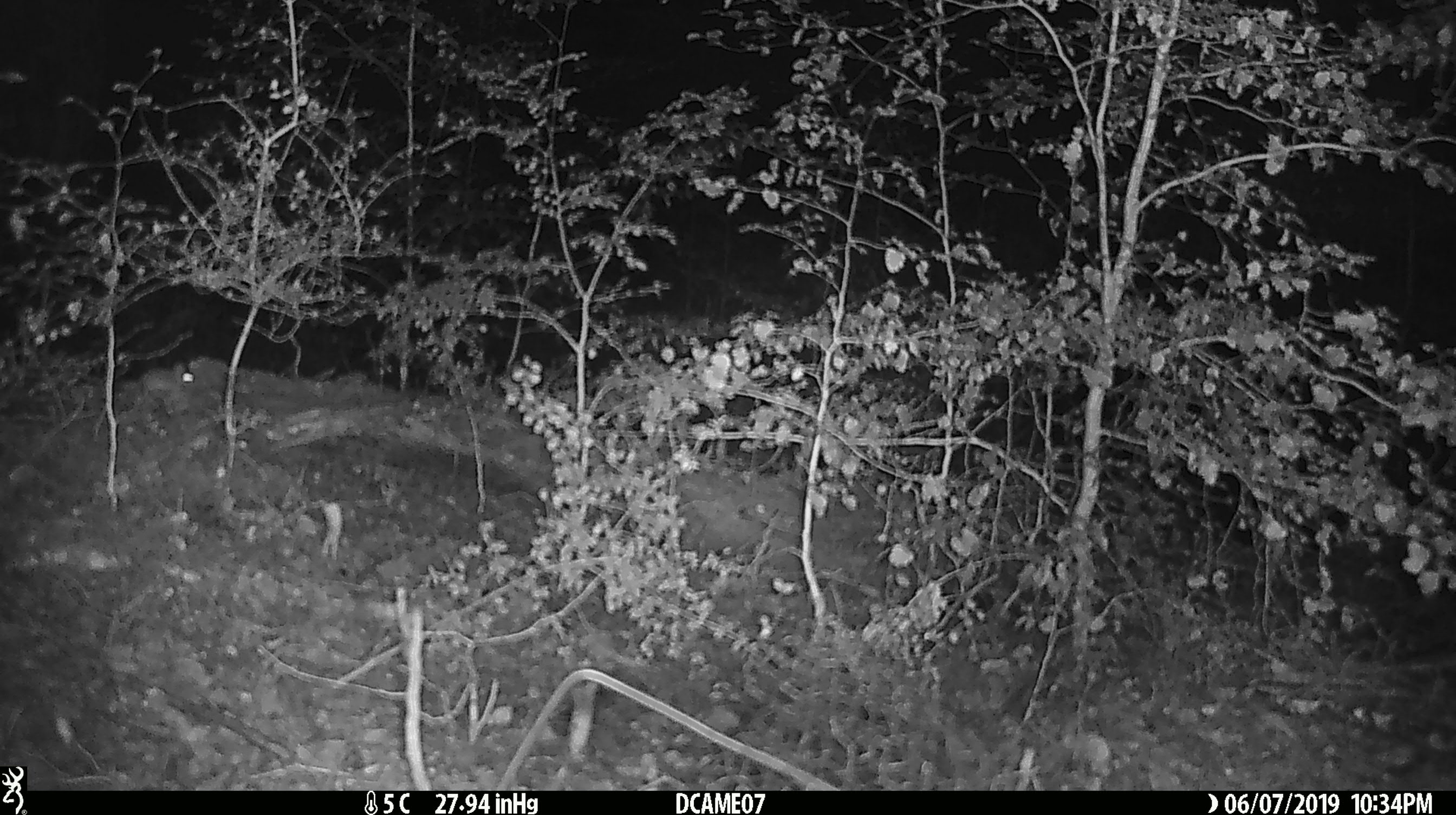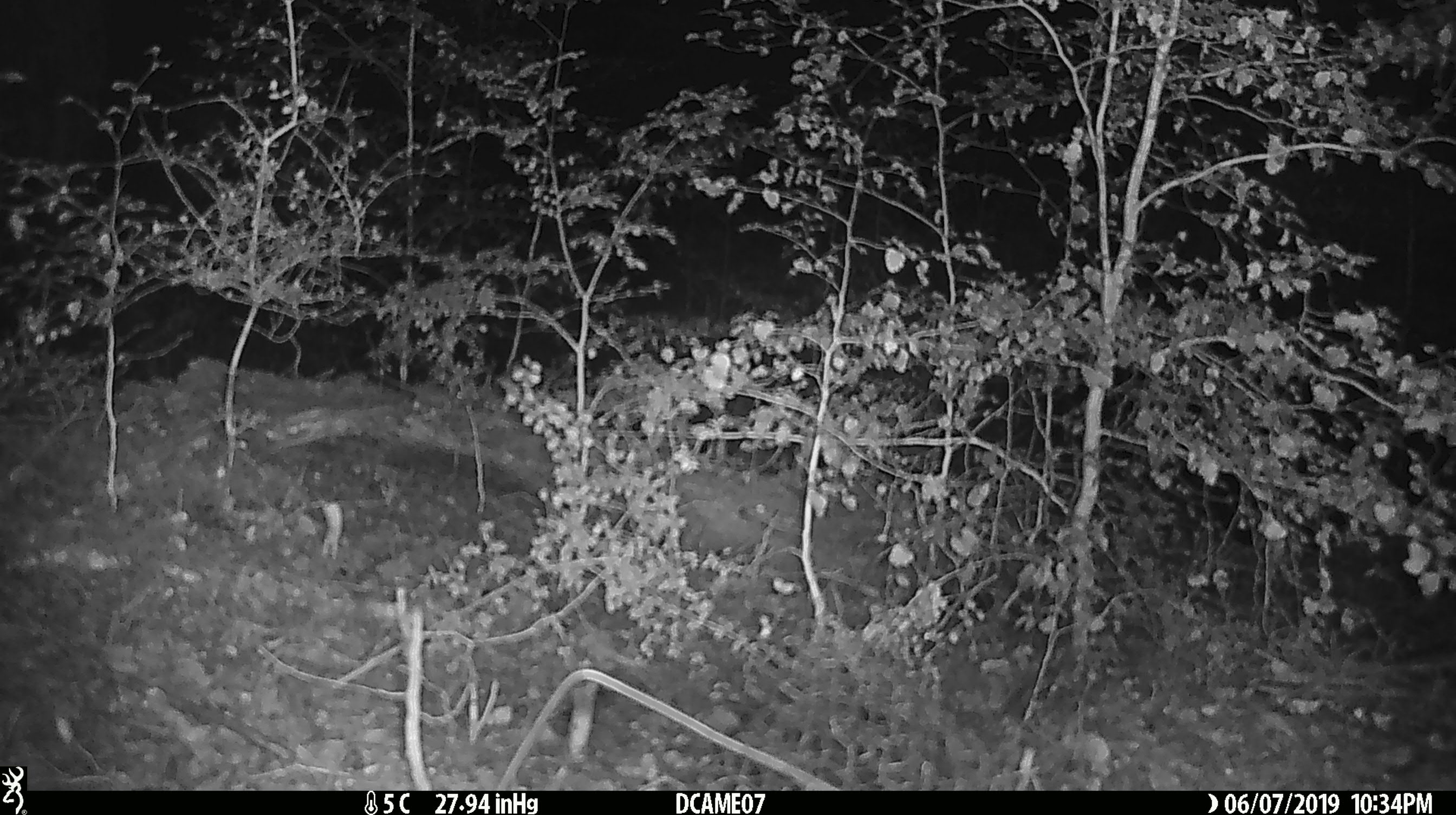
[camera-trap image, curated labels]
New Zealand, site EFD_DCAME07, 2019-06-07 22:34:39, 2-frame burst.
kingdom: Animalia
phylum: Chordata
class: Mammalia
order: Rodentia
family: Muridae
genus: Mus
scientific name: Mus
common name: mouse